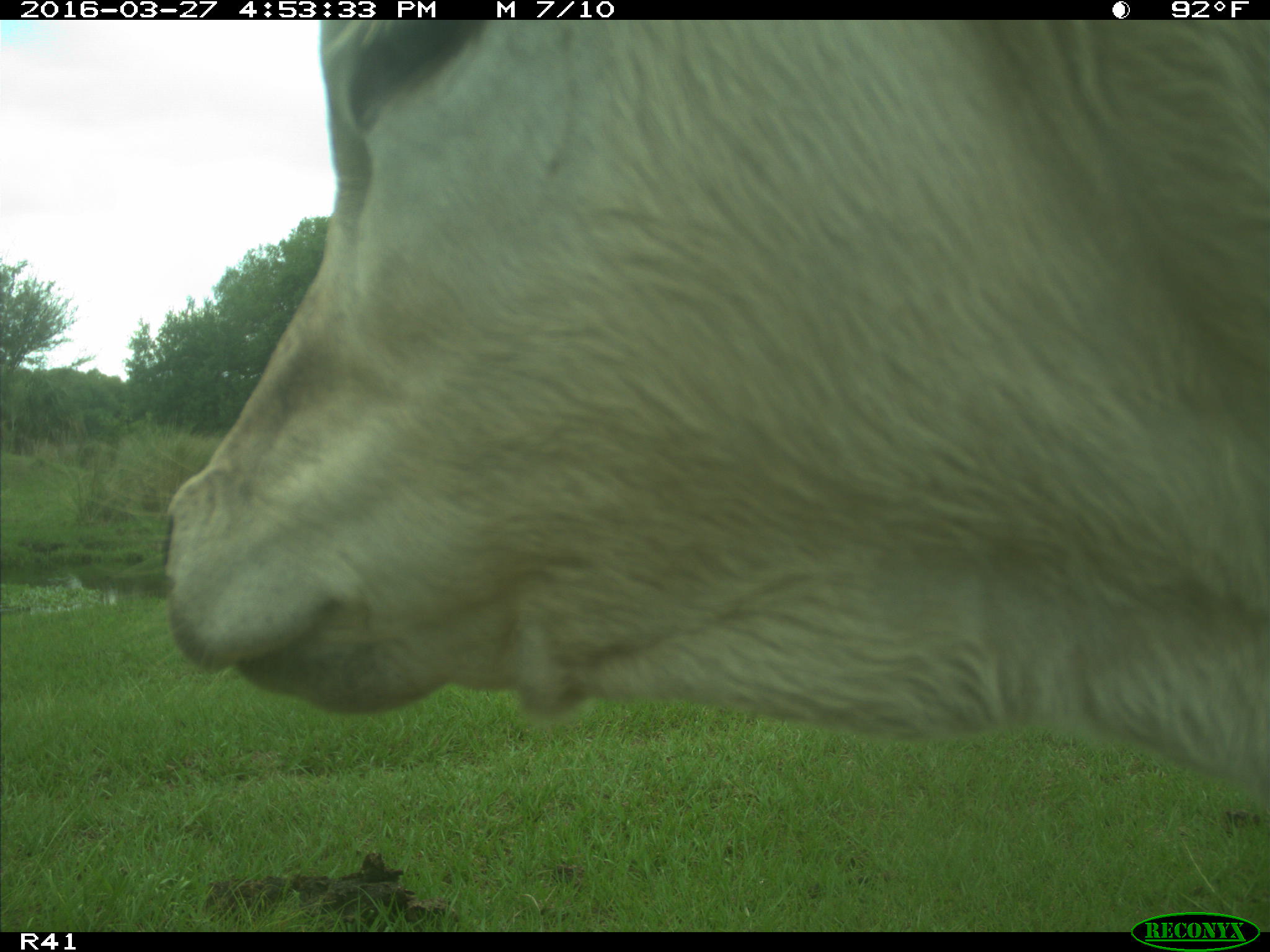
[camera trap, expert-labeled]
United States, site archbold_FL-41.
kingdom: Animalia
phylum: Chordata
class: Mammalia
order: Artiodactyla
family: Bovidae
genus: Bos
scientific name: Bos taurus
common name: domestic cow